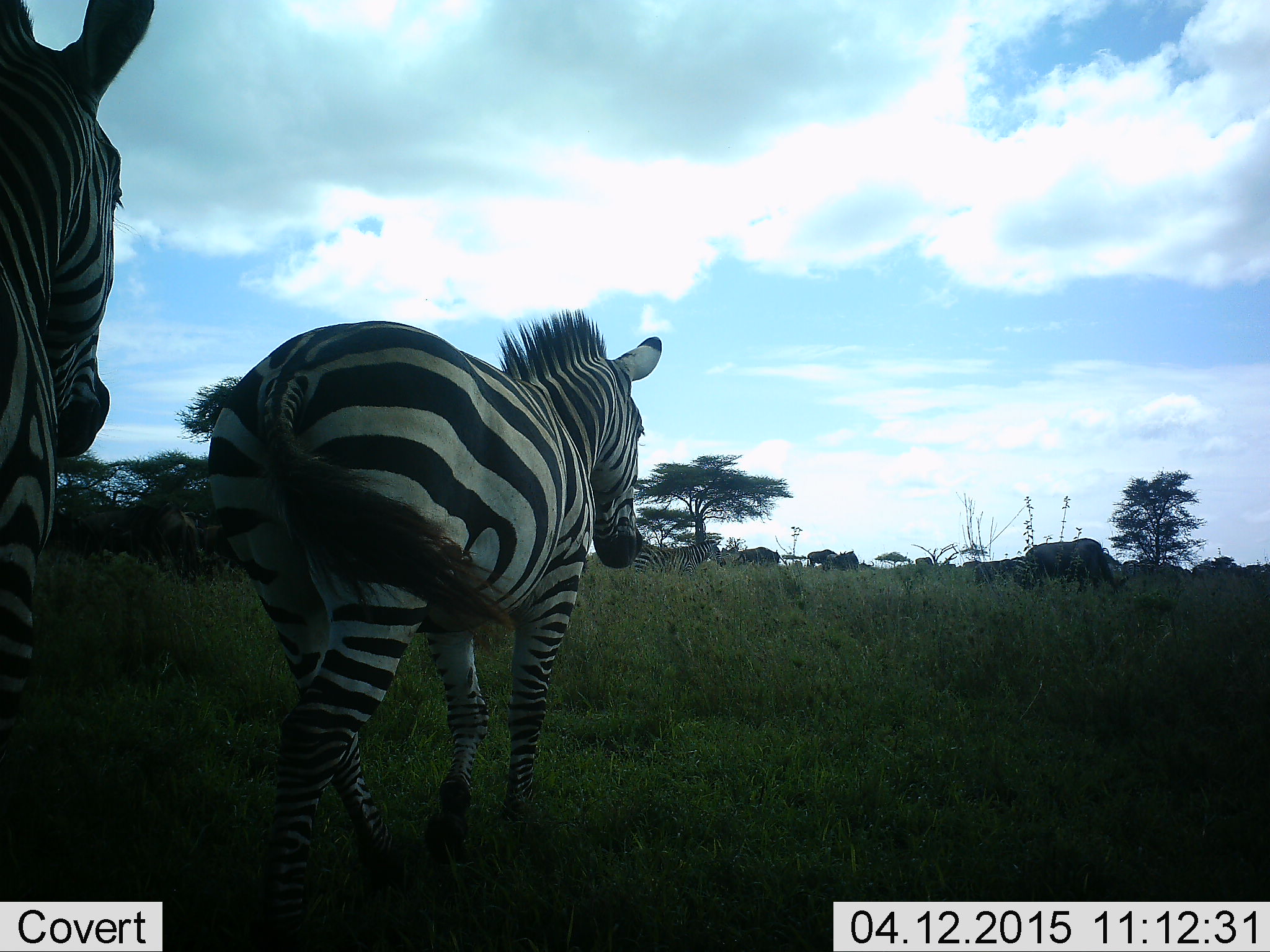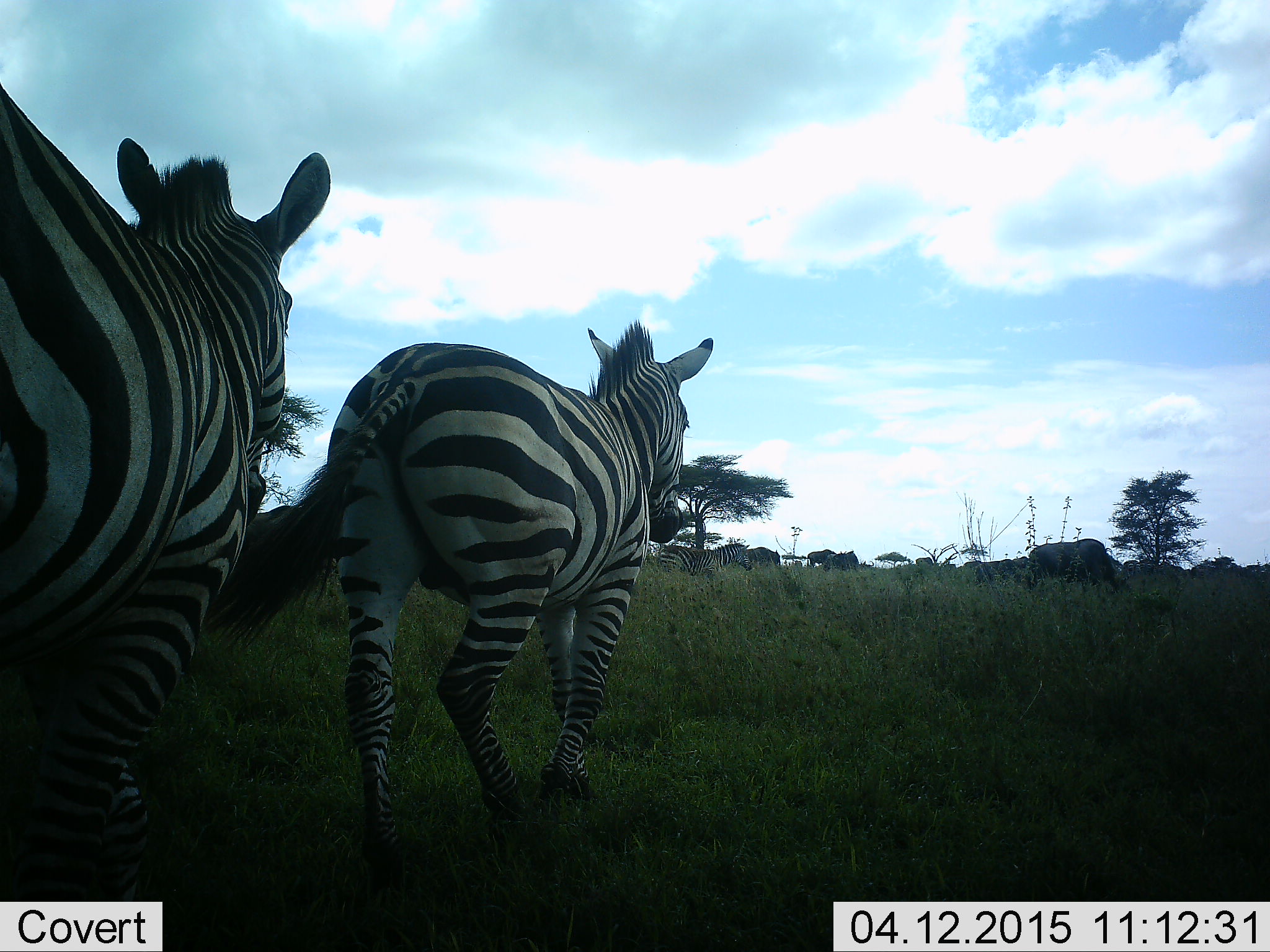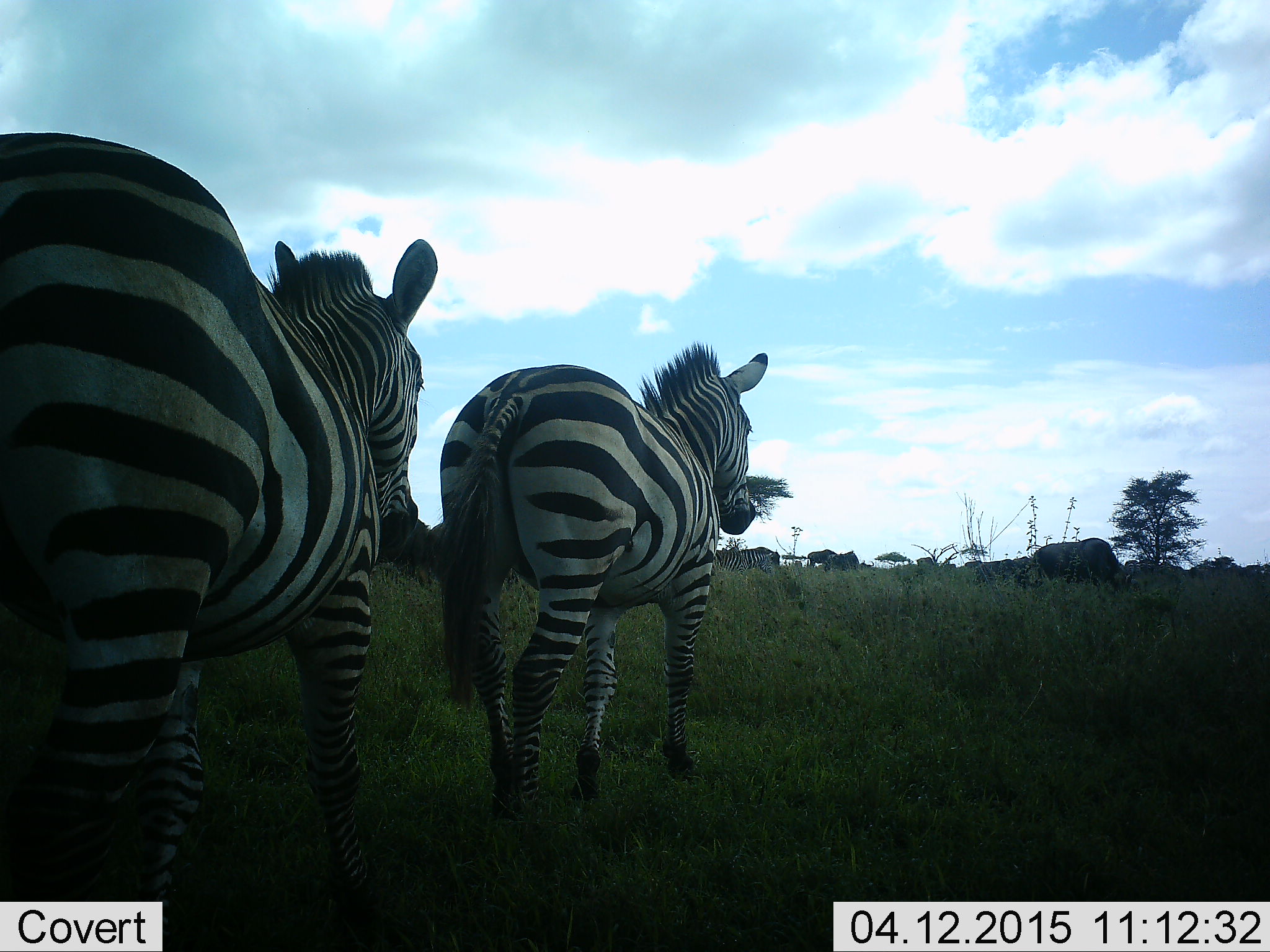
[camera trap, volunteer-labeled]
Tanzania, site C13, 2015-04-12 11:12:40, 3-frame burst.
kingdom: Animalia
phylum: Chordata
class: Mammalia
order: Artiodactyla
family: Bovidae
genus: Connochaetes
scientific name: Connochaetes taurinus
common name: blue wildebeest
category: wildebeest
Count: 4.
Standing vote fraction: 50%.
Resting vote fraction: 0%.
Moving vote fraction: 10%.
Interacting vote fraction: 0%.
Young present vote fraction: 0%.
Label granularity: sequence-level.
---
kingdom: Animalia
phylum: Chordata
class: Mammalia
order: Perissodactyla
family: Equidae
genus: Equus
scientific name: Equus quagga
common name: plains zebra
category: zebra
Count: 3.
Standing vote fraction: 12%.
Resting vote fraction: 0%.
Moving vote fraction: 94%.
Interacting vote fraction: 0%.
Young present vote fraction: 0%.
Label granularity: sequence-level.